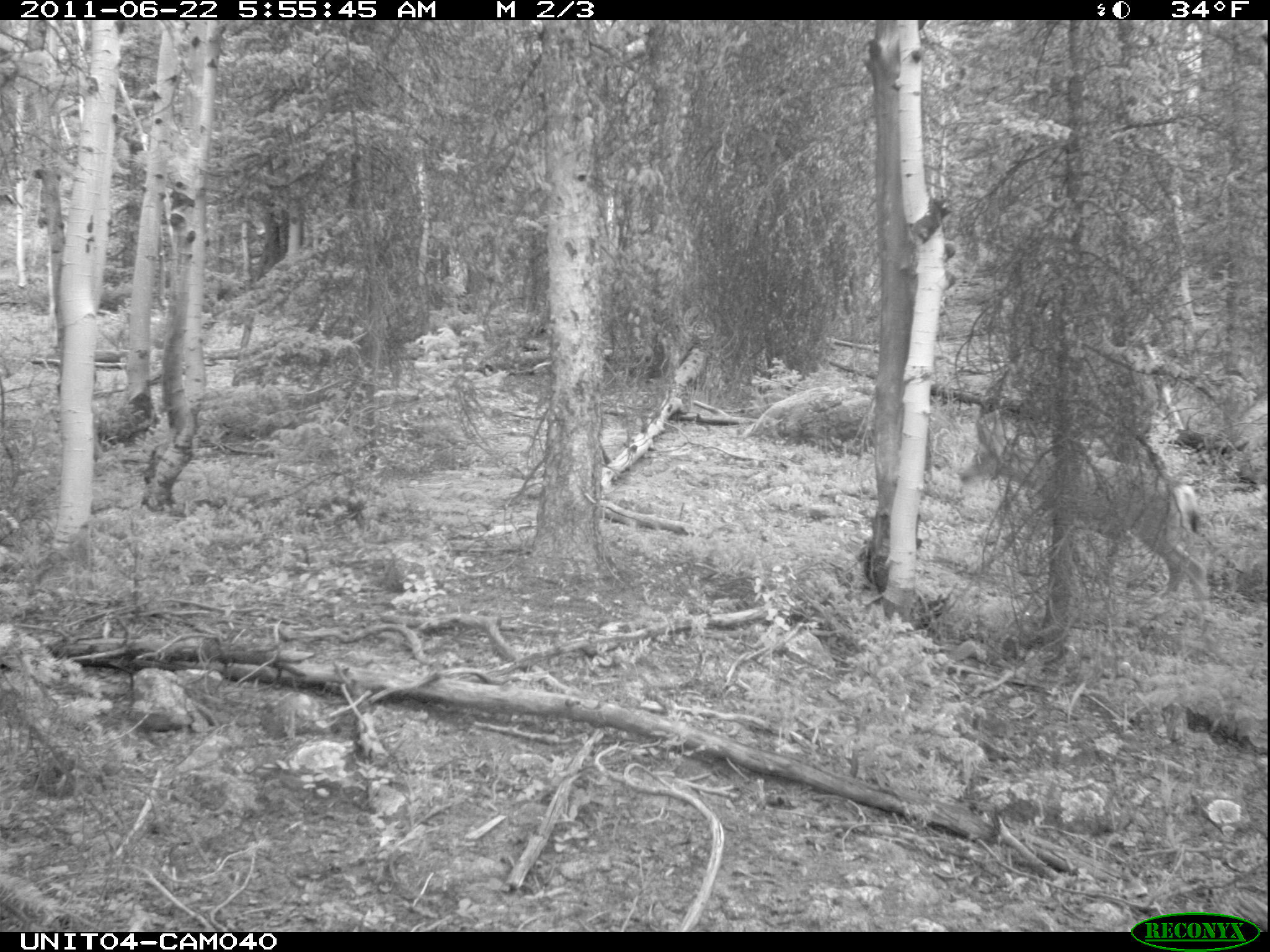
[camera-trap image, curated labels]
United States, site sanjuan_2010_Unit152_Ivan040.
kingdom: Animalia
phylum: Chordata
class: Mammalia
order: Artiodactyla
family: Cervidae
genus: Odocoileus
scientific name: Odocoileus hemionus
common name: mule deer